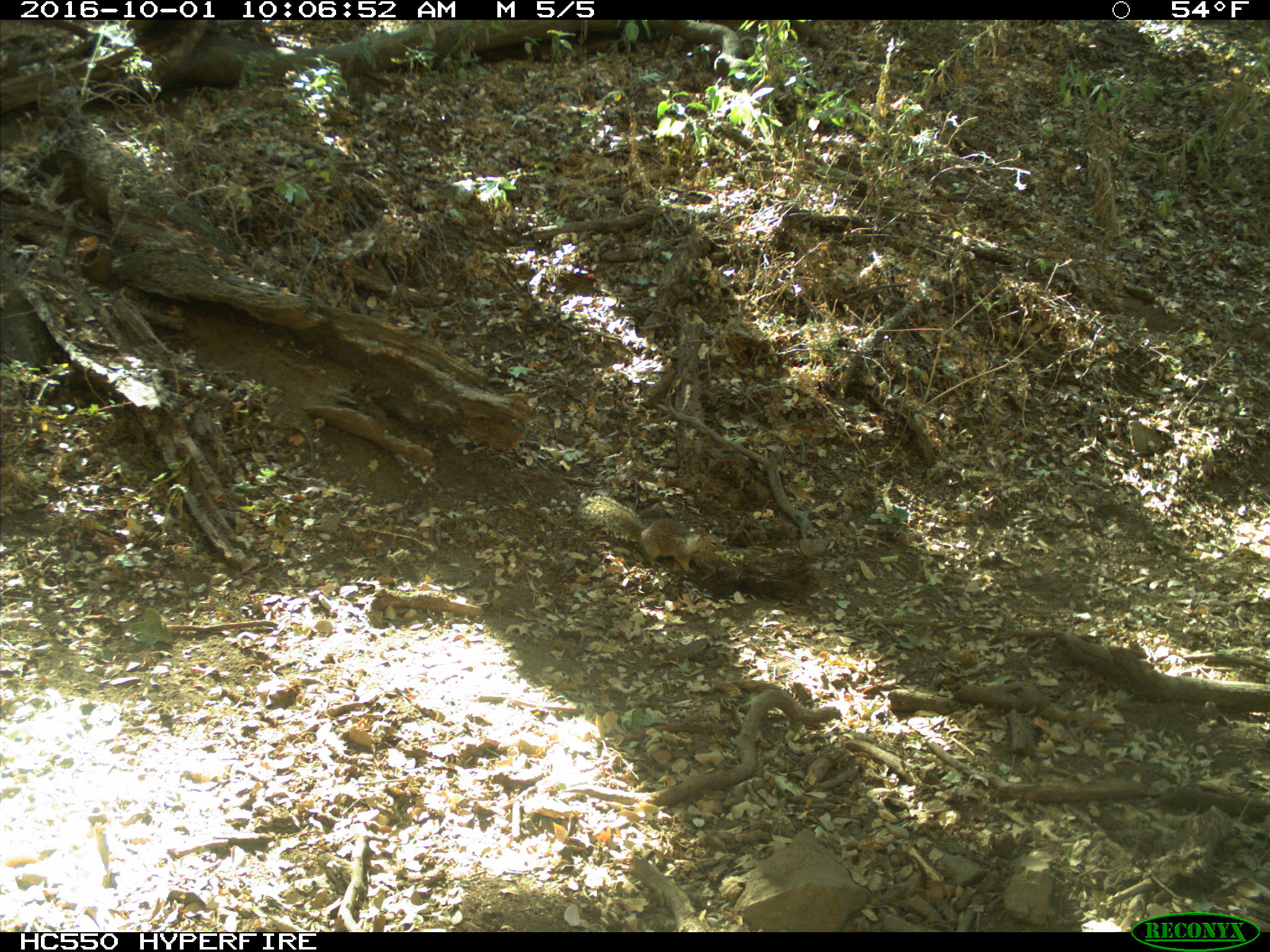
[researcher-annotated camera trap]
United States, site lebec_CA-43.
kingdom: Animalia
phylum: Chordata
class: Mammalia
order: Rodentia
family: Sciuridae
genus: Otospermophilus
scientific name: Otospermophilus beecheyi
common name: california ground squirrel